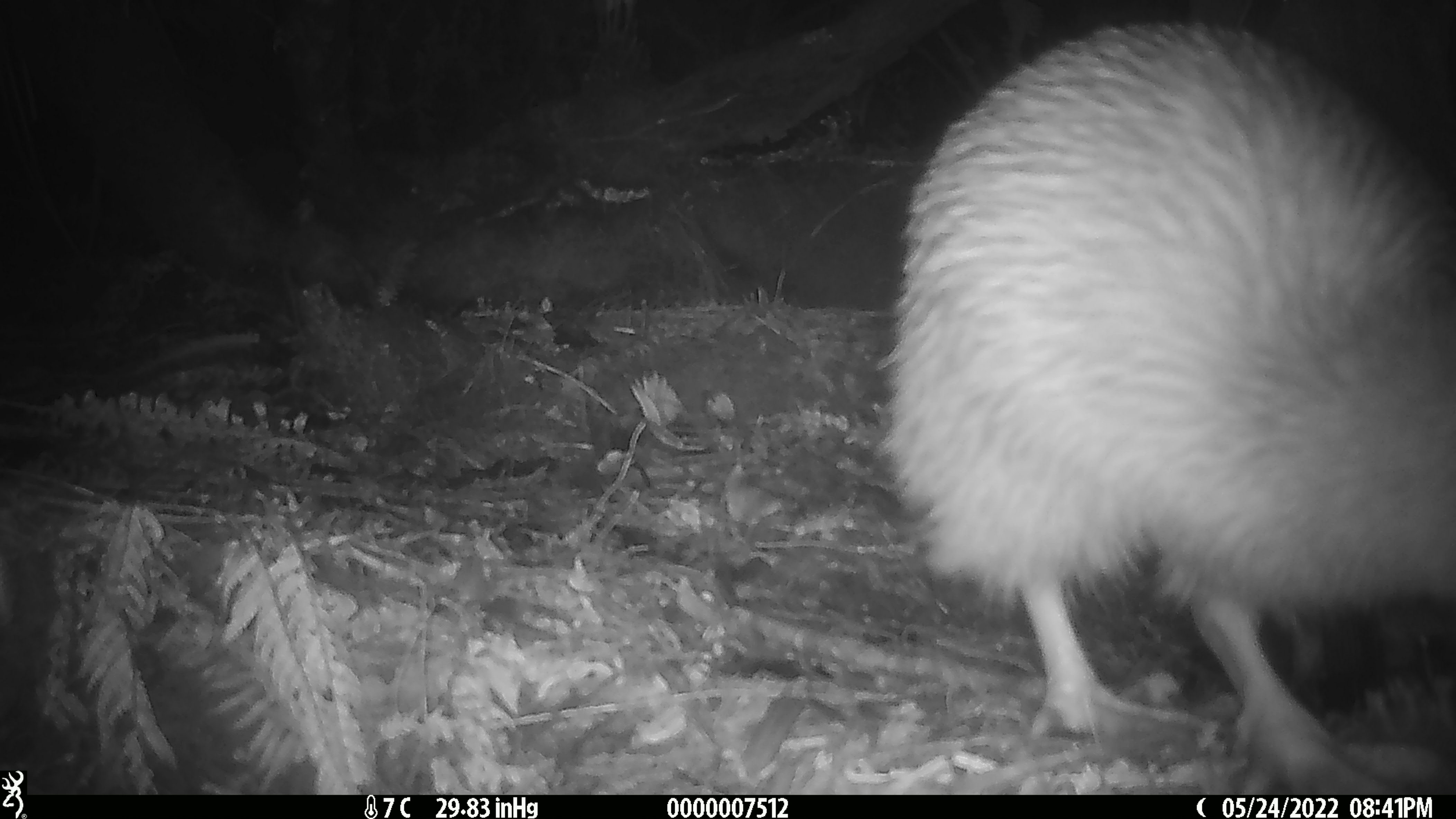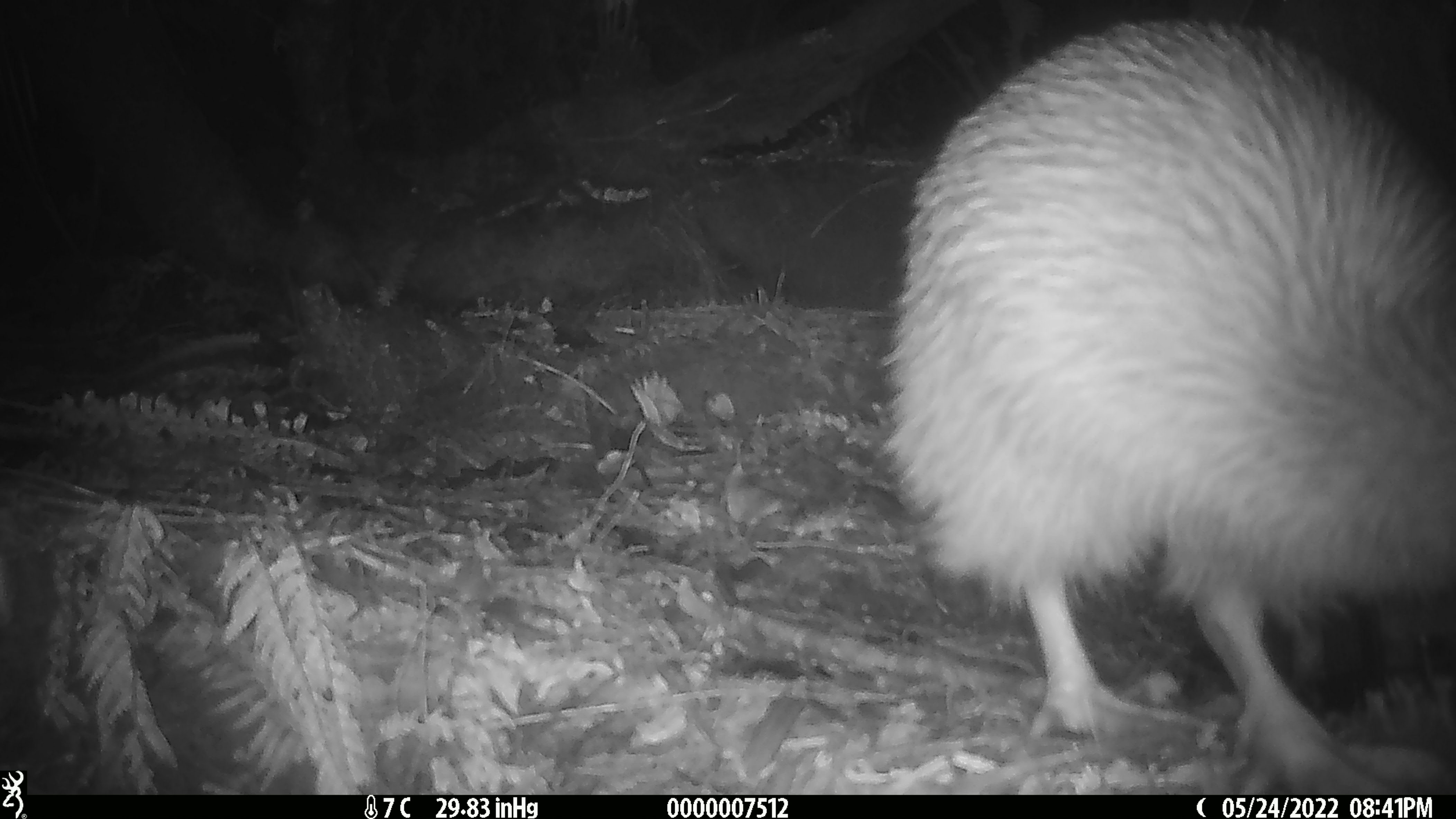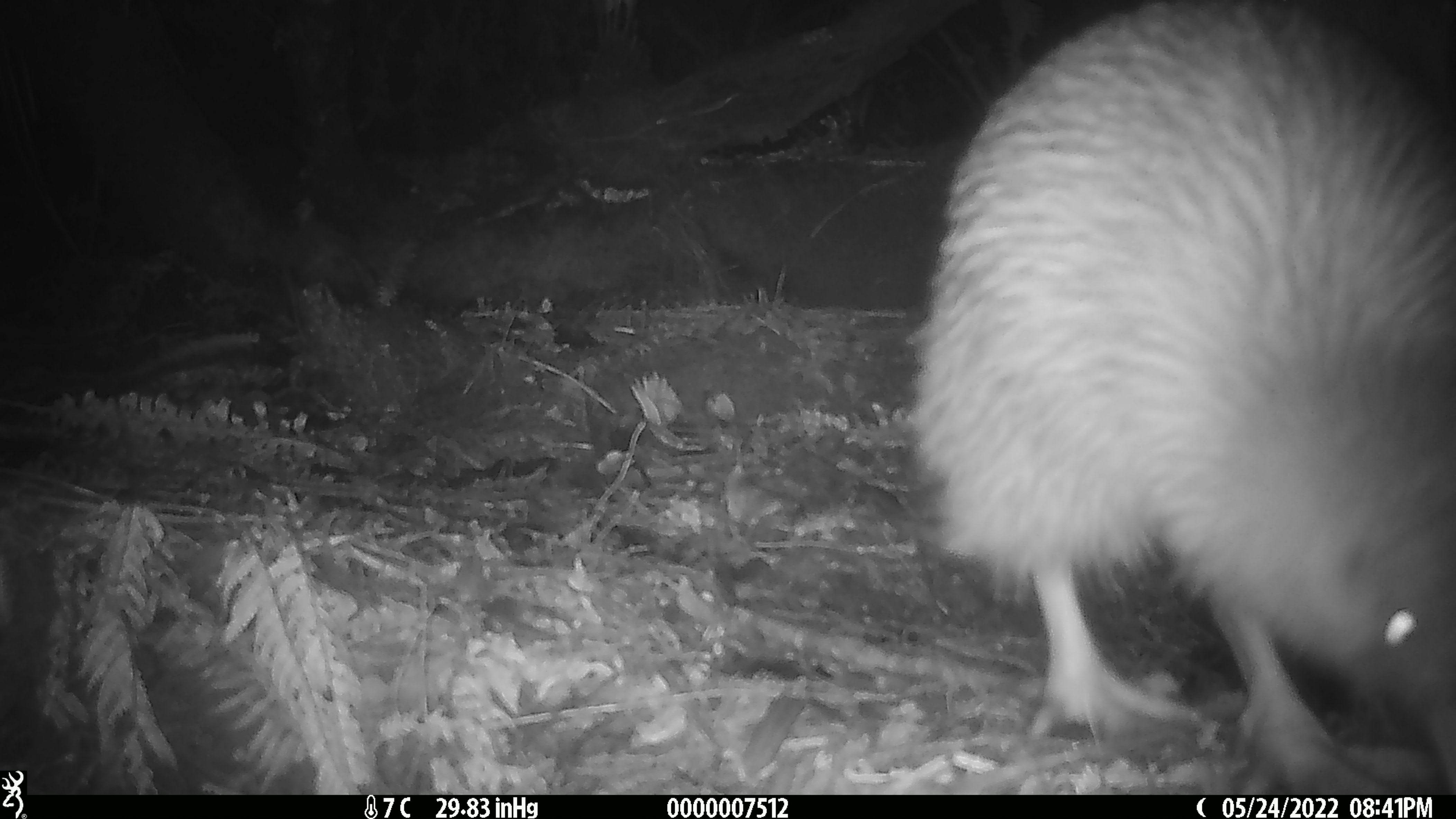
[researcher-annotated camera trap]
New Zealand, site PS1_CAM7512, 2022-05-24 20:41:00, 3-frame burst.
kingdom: Animalia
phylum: Chordata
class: Aves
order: Apterygiformes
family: Apterygidae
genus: Apteryx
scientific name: Apteryx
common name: kiwi